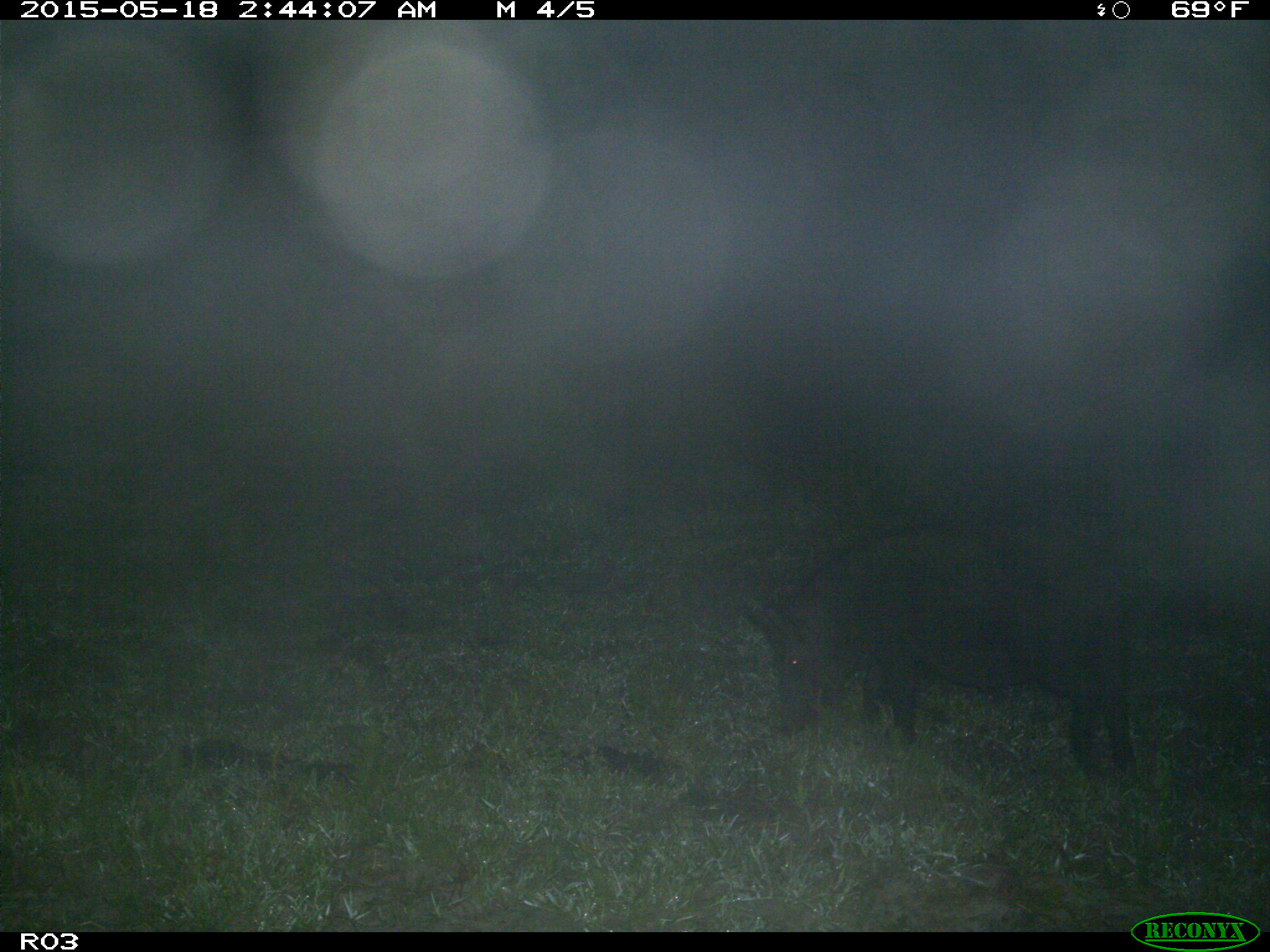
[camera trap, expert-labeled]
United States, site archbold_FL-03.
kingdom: Animalia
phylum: Chordata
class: Mammalia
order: Artiodactyla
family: Suidae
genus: Sus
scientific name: Sus scrofa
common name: wild boar